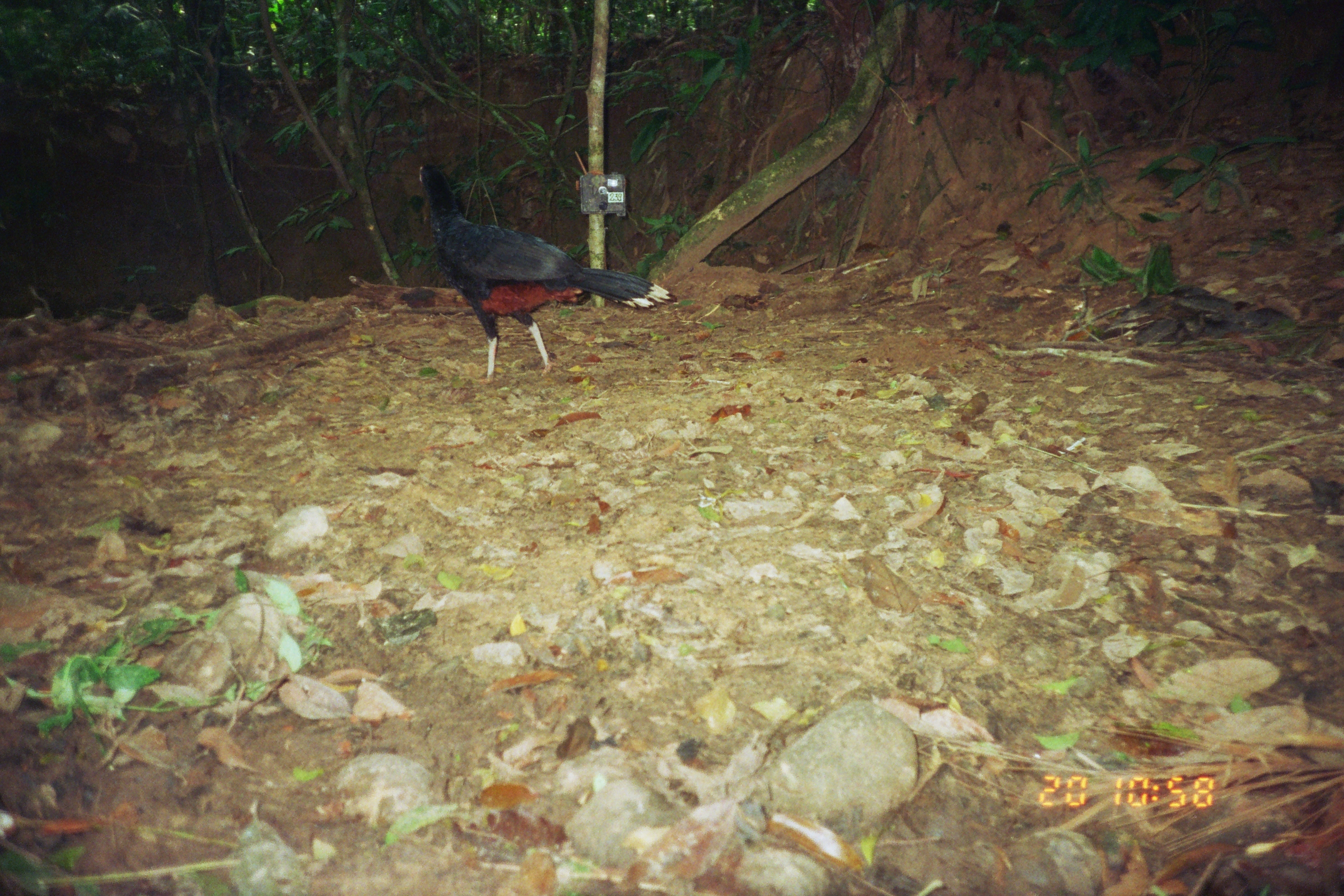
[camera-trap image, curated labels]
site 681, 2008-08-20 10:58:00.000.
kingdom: Animalia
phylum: Chordata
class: Aves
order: Galliformes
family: Cracidae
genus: Mitu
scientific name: Mitu tuberosum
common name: razor-billed curassow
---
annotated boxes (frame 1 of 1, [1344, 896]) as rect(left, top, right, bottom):
mitu tuberosum: rect(416, 160, 677, 385)